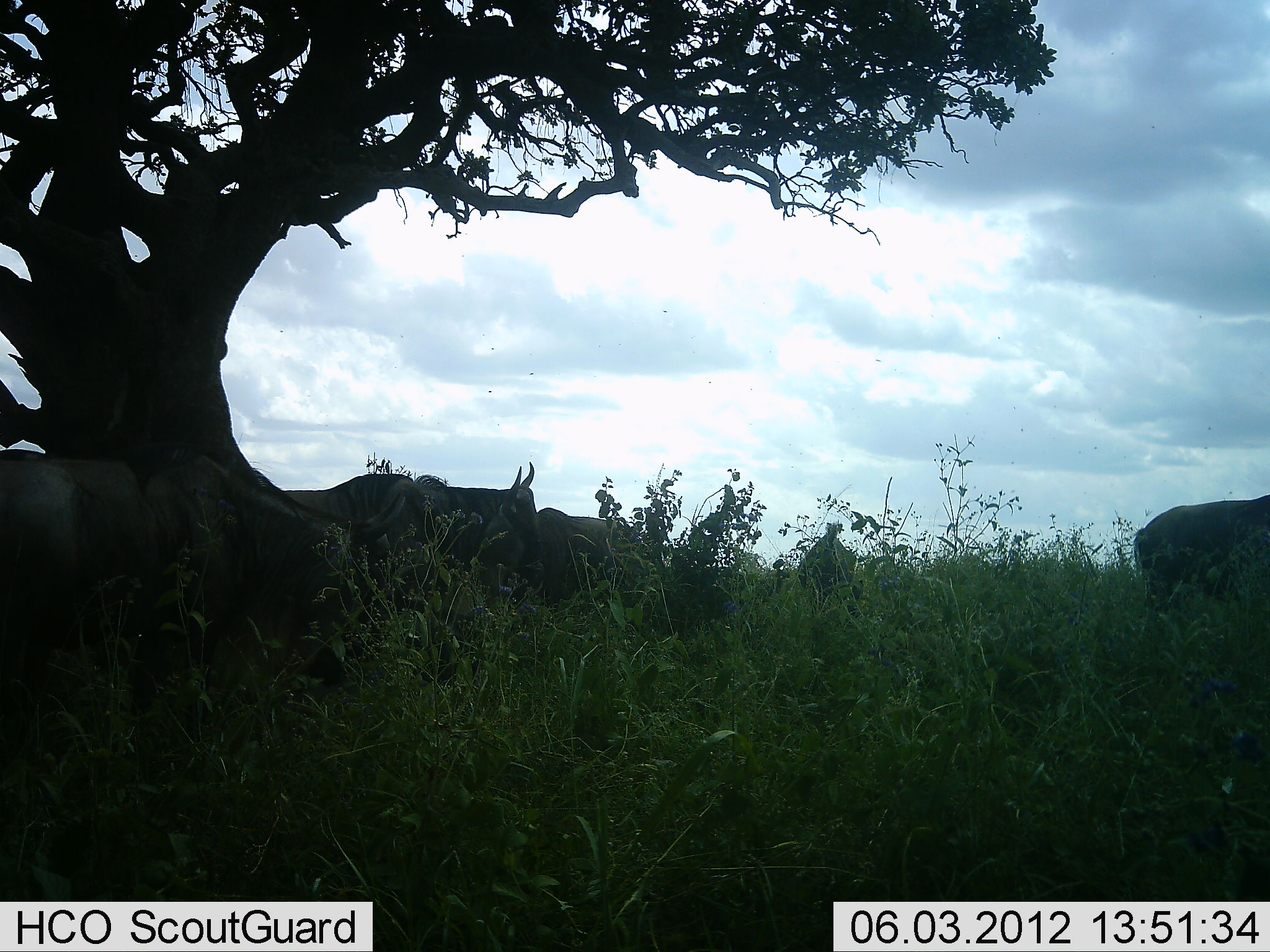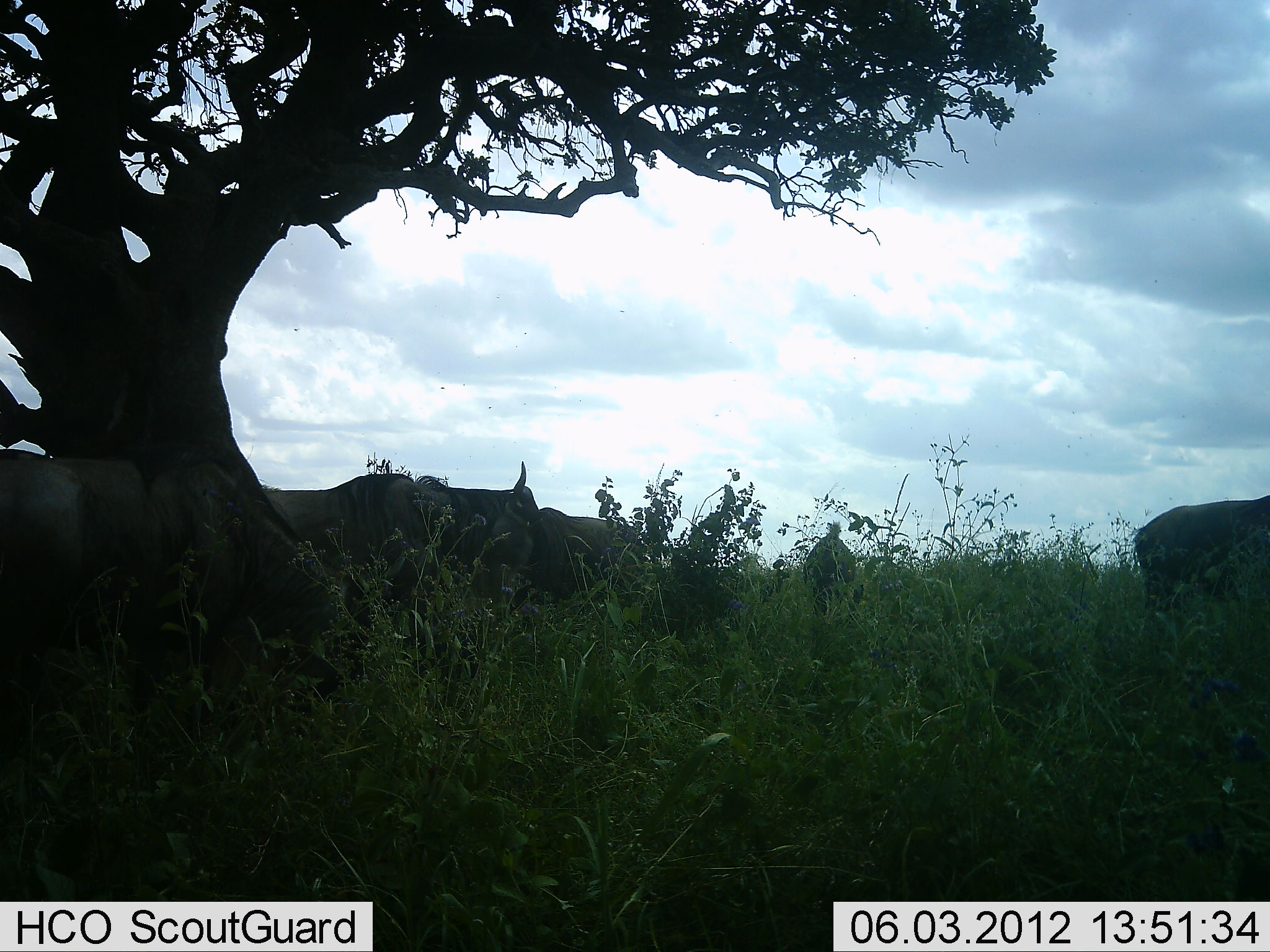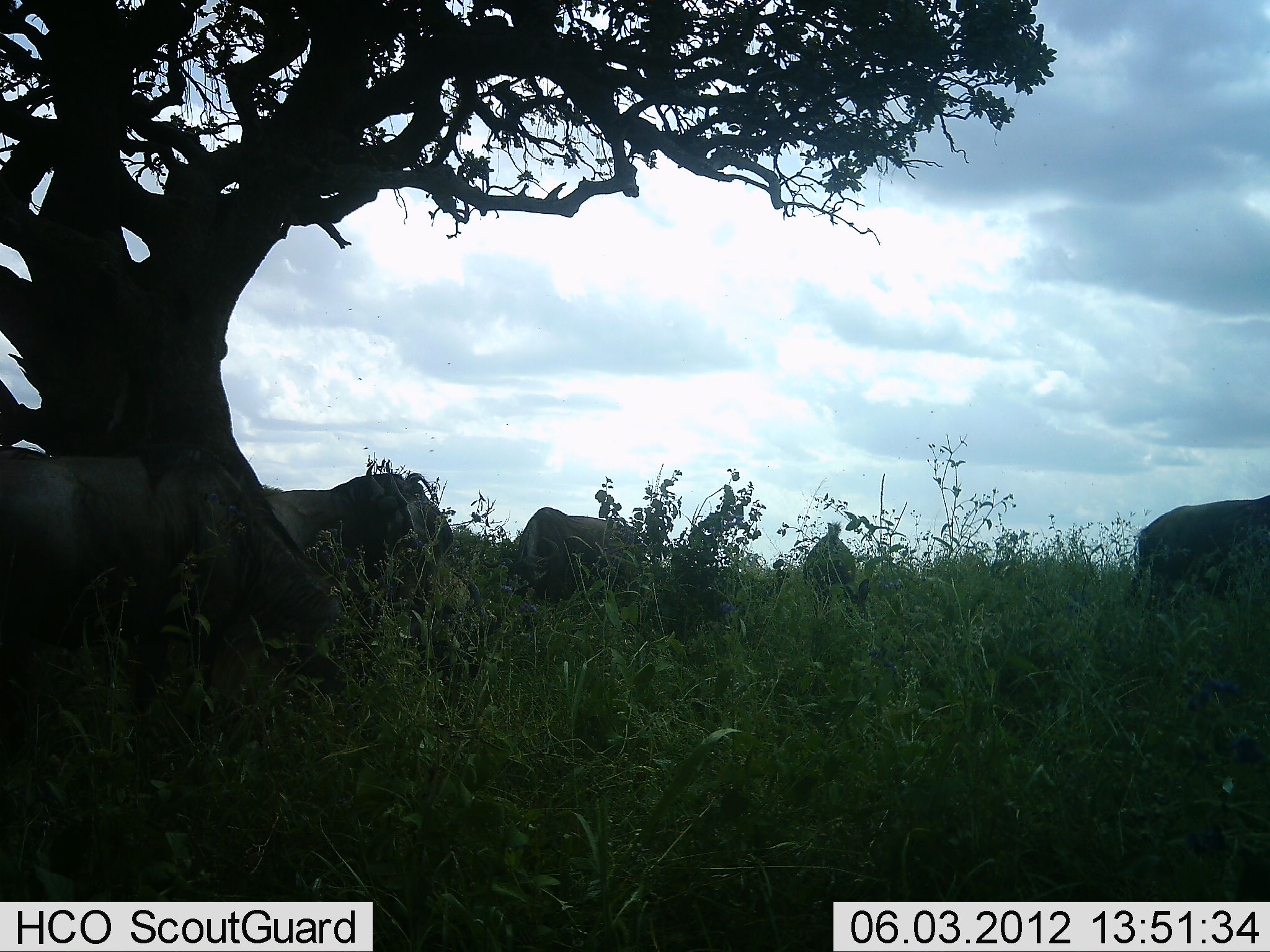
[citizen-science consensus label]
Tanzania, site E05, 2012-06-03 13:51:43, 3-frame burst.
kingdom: Animalia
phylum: Chordata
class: Mammalia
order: Artiodactyla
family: Bovidae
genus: Connochaetes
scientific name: Connochaetes taurinus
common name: blue wildebeest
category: wildebeest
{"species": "wildebeest (blue wildebeest) (Connochaetes taurinus)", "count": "6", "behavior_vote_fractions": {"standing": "40%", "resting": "20%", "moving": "20%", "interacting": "0%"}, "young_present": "0%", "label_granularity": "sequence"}